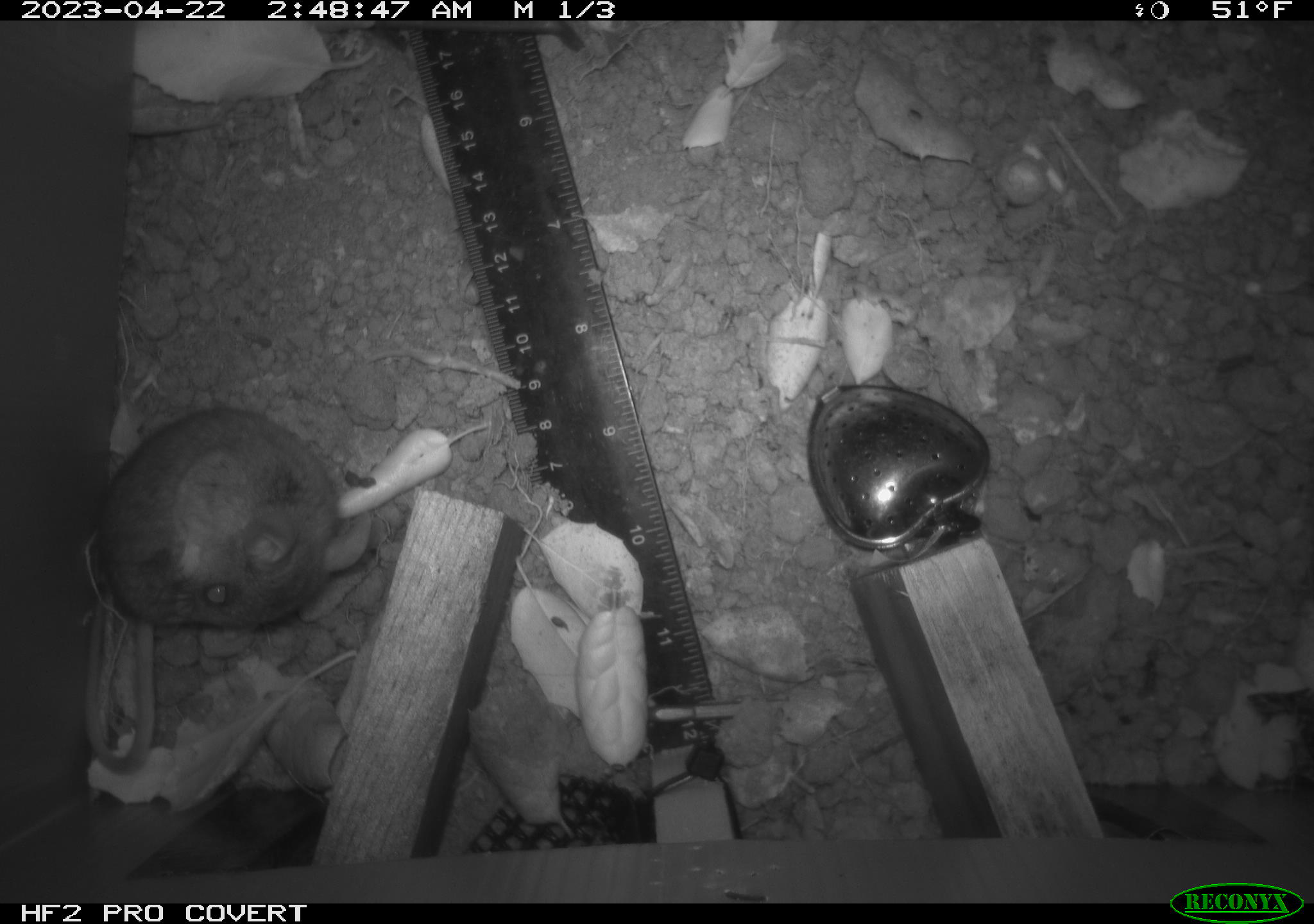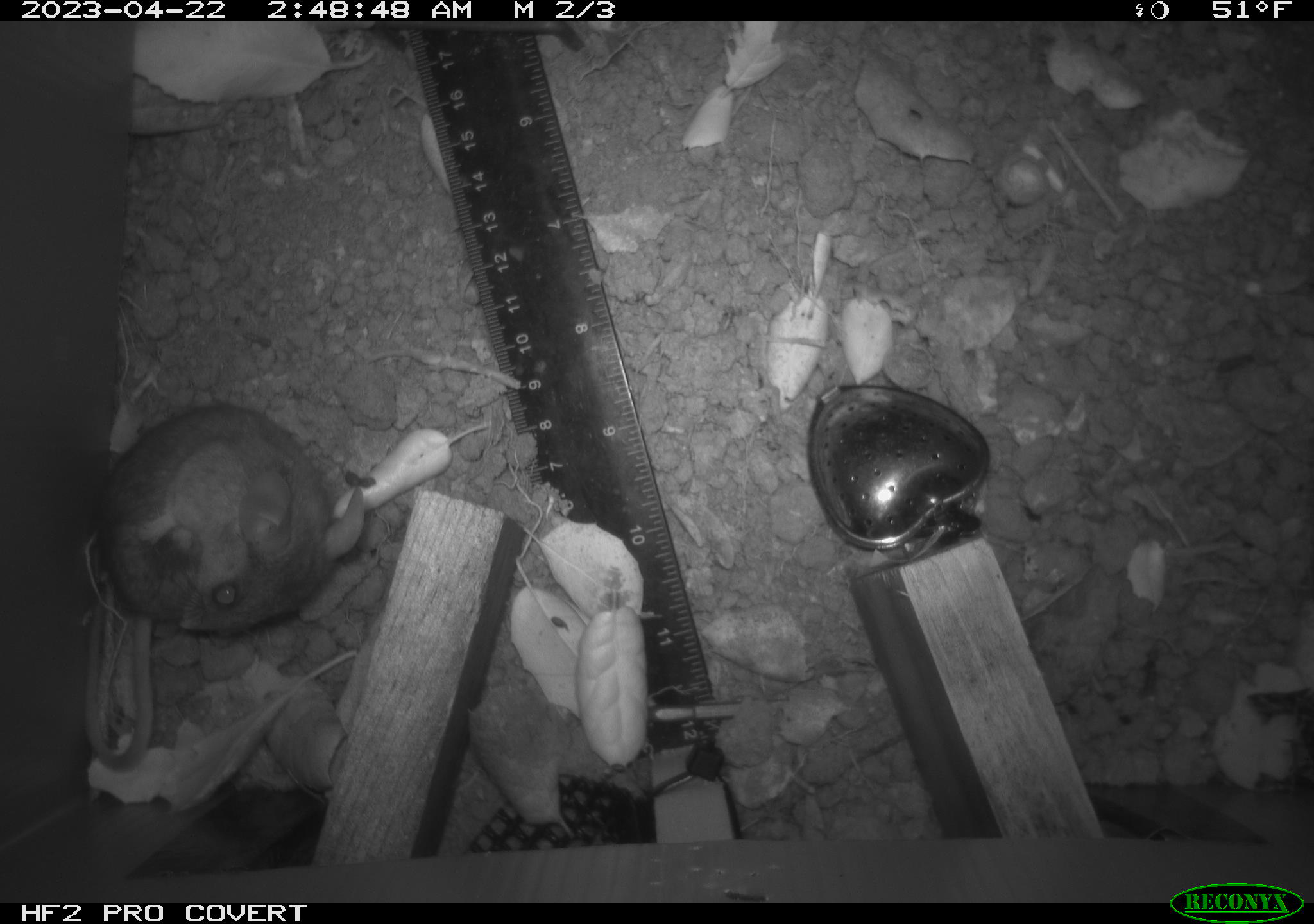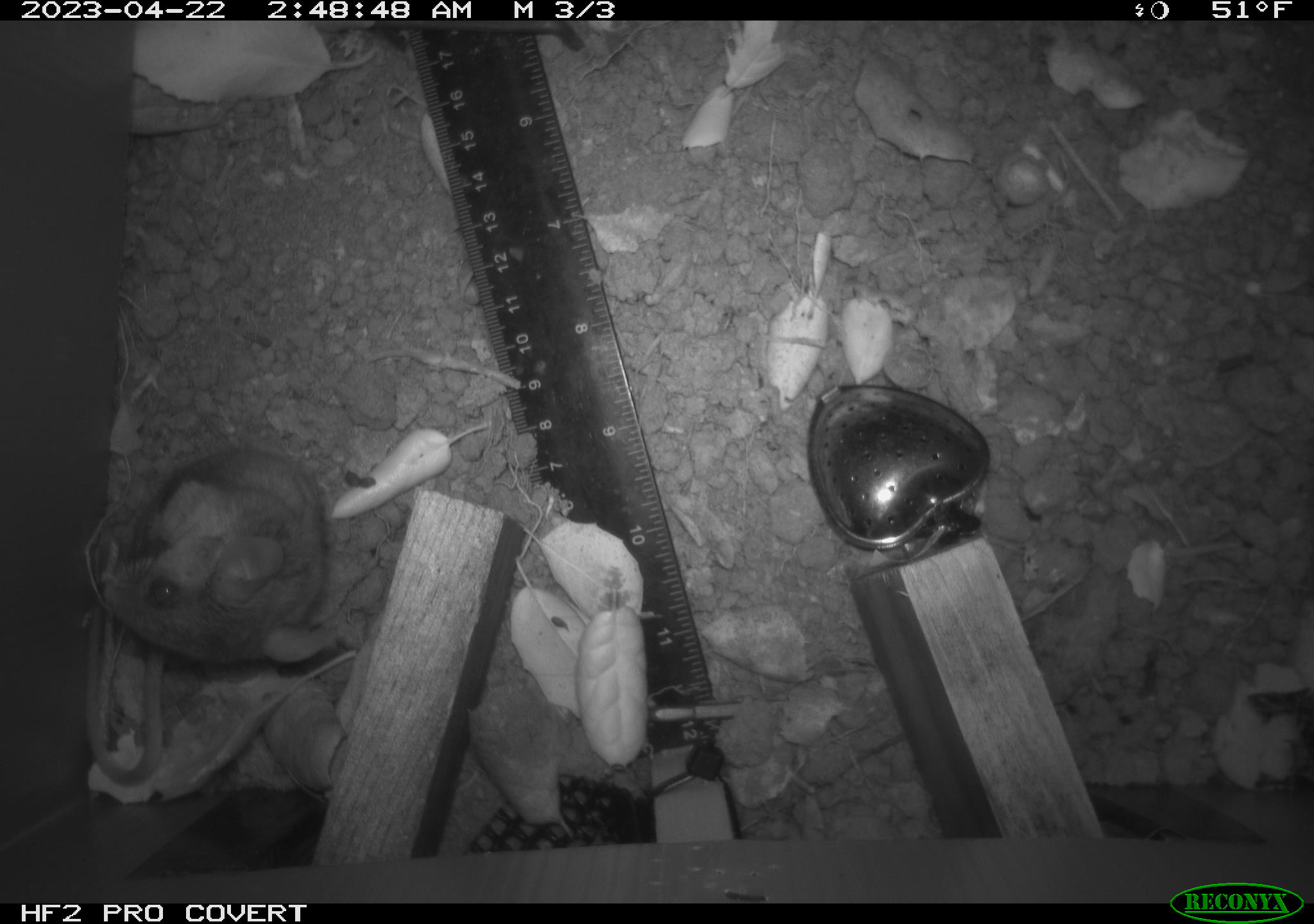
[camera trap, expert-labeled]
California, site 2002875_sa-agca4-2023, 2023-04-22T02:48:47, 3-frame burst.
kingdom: Animalia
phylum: Chordata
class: Mammalia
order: Rodentia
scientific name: Rodentia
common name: mouse species